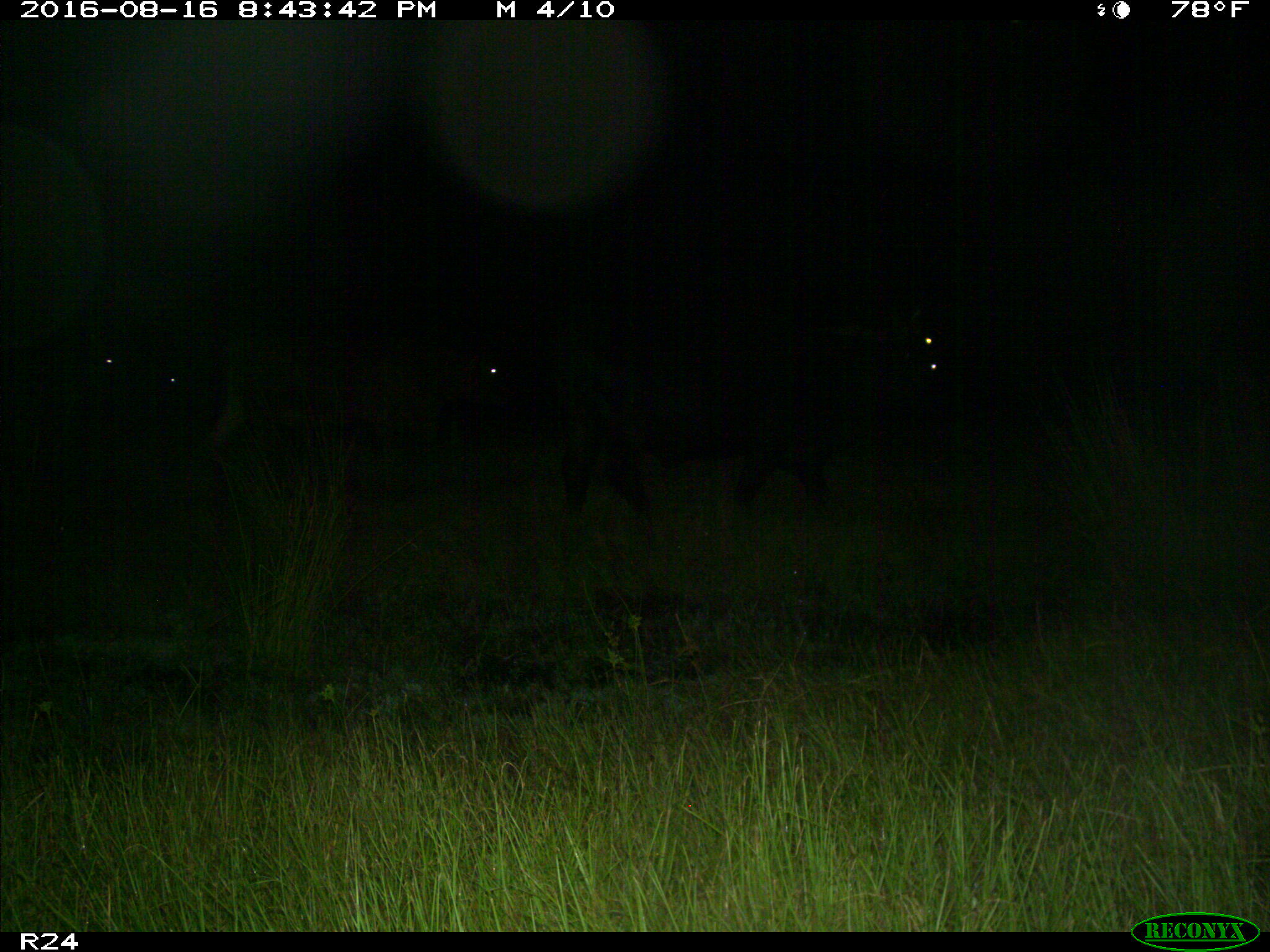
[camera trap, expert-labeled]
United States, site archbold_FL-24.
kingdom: Animalia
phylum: Chordata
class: Mammalia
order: Artiodactyla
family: Bovidae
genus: Bos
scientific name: Bos taurus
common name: domestic cow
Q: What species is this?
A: Bos taurus (domestic cow).